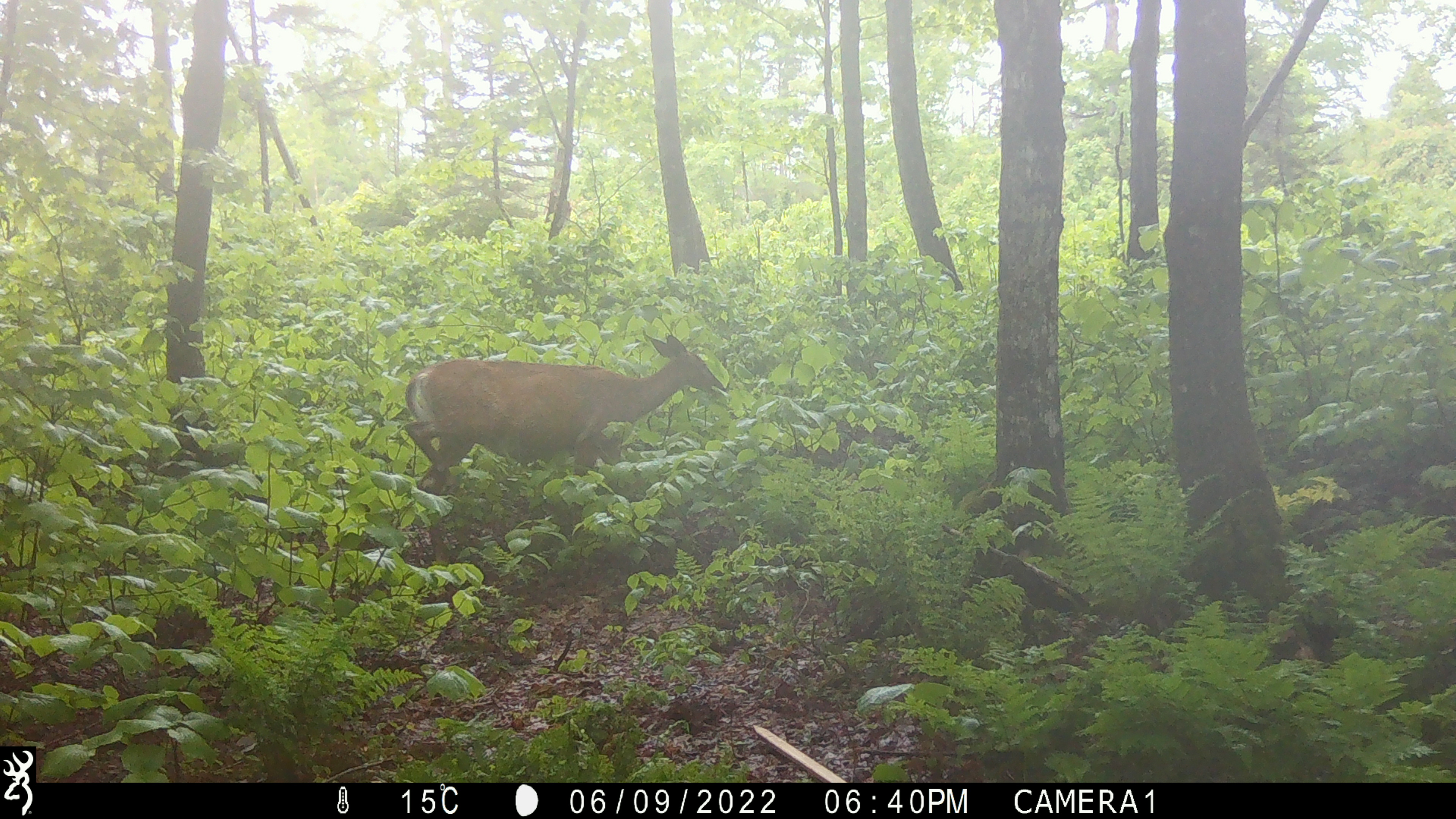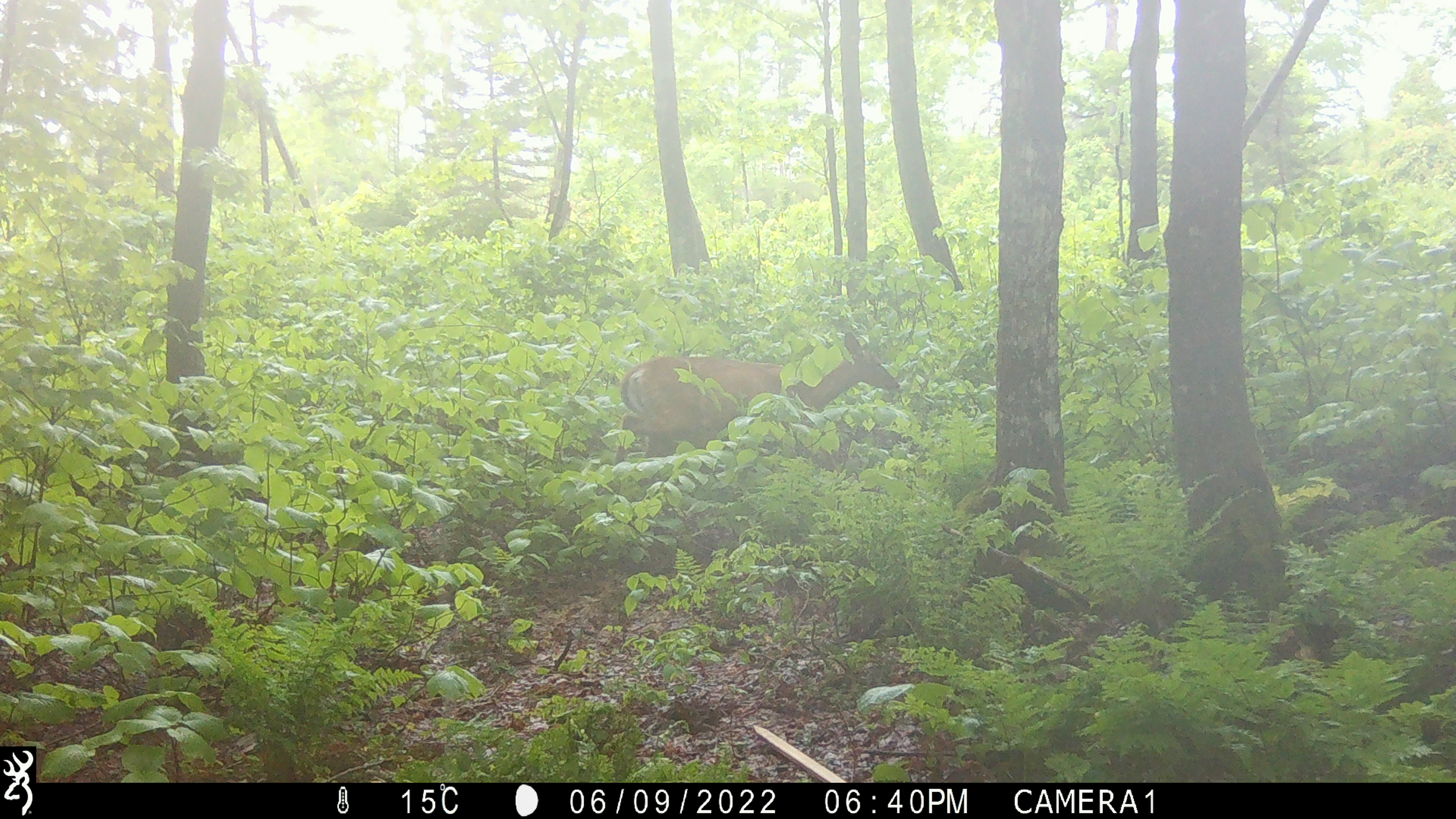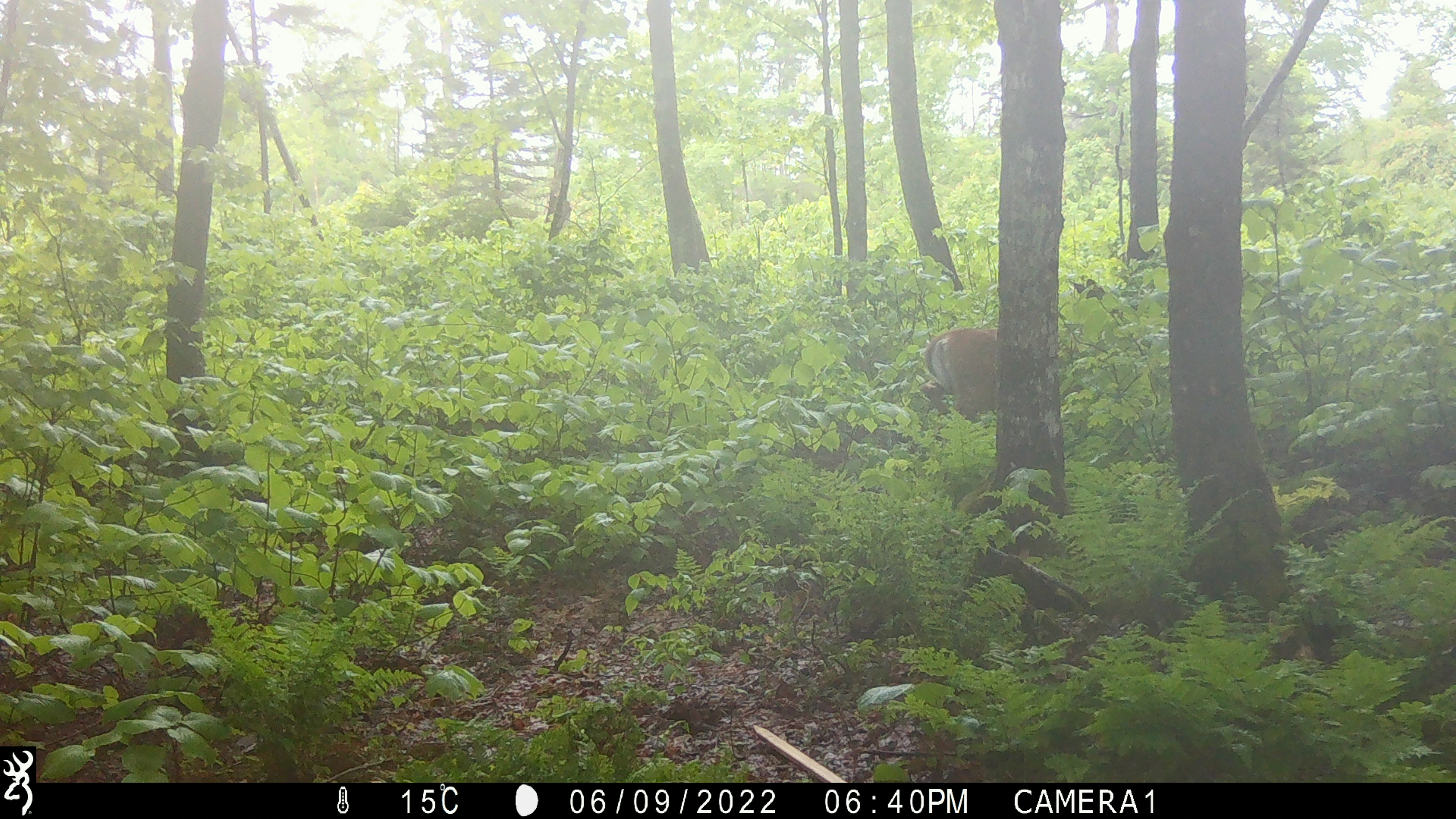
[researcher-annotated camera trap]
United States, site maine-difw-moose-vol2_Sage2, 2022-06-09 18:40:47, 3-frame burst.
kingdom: Animalia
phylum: Chordata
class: Mammalia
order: Artiodactyla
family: Cervidae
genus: Odocoileus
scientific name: Odocoileus virginianus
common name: white-tailed deer